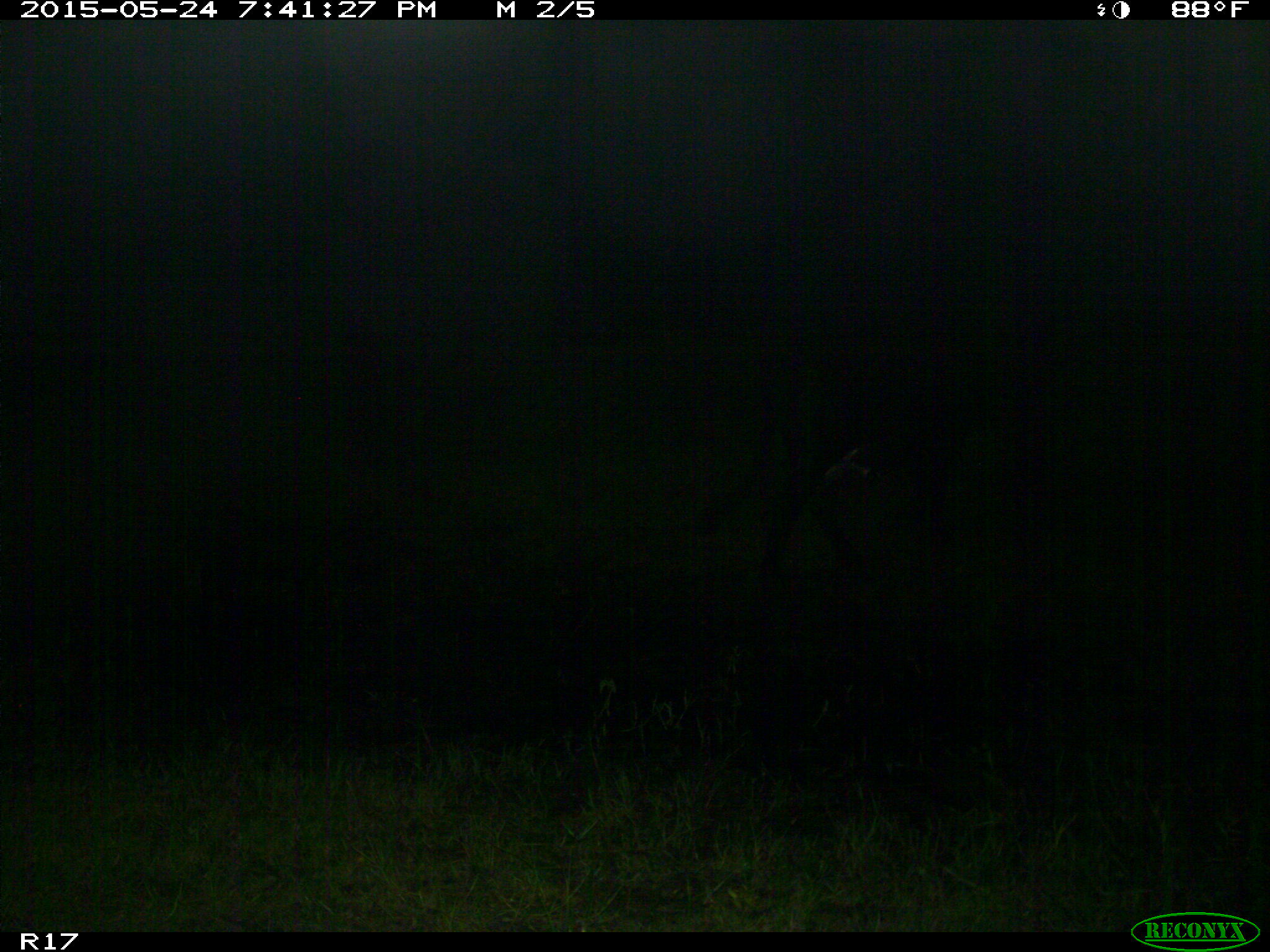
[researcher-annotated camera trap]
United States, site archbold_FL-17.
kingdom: Animalia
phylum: Chordata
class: Mammalia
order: Artiodactyla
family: Bovidae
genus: Bos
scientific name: Bos taurus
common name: domestic cow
Bos taurus (domestic cow).